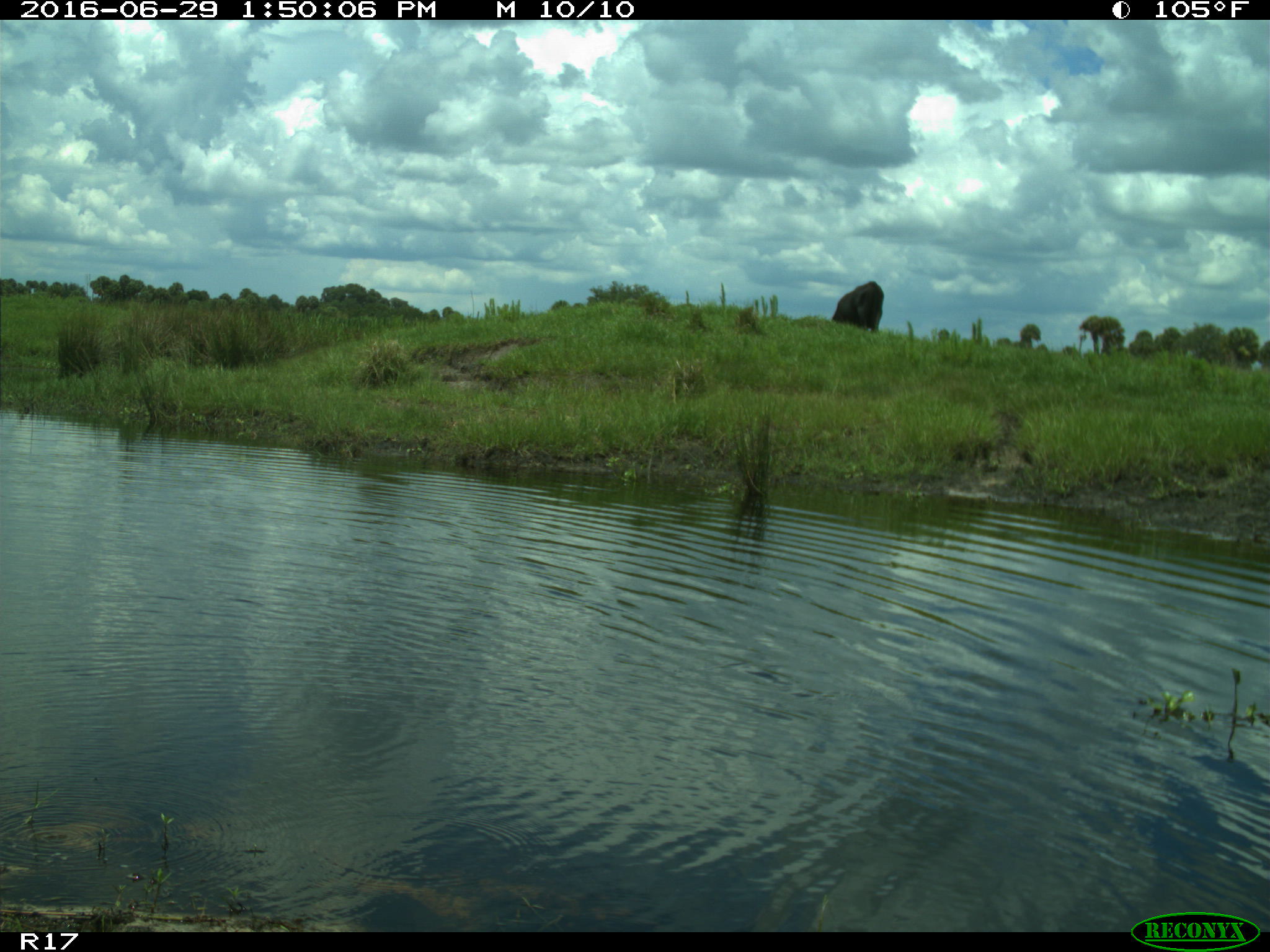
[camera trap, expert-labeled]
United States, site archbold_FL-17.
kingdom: Animalia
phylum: Chordata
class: Mammalia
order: Artiodactyla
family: Bovidae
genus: Bos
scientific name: Bos taurus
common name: domestic cow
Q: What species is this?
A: Bos taurus (domestic cow).